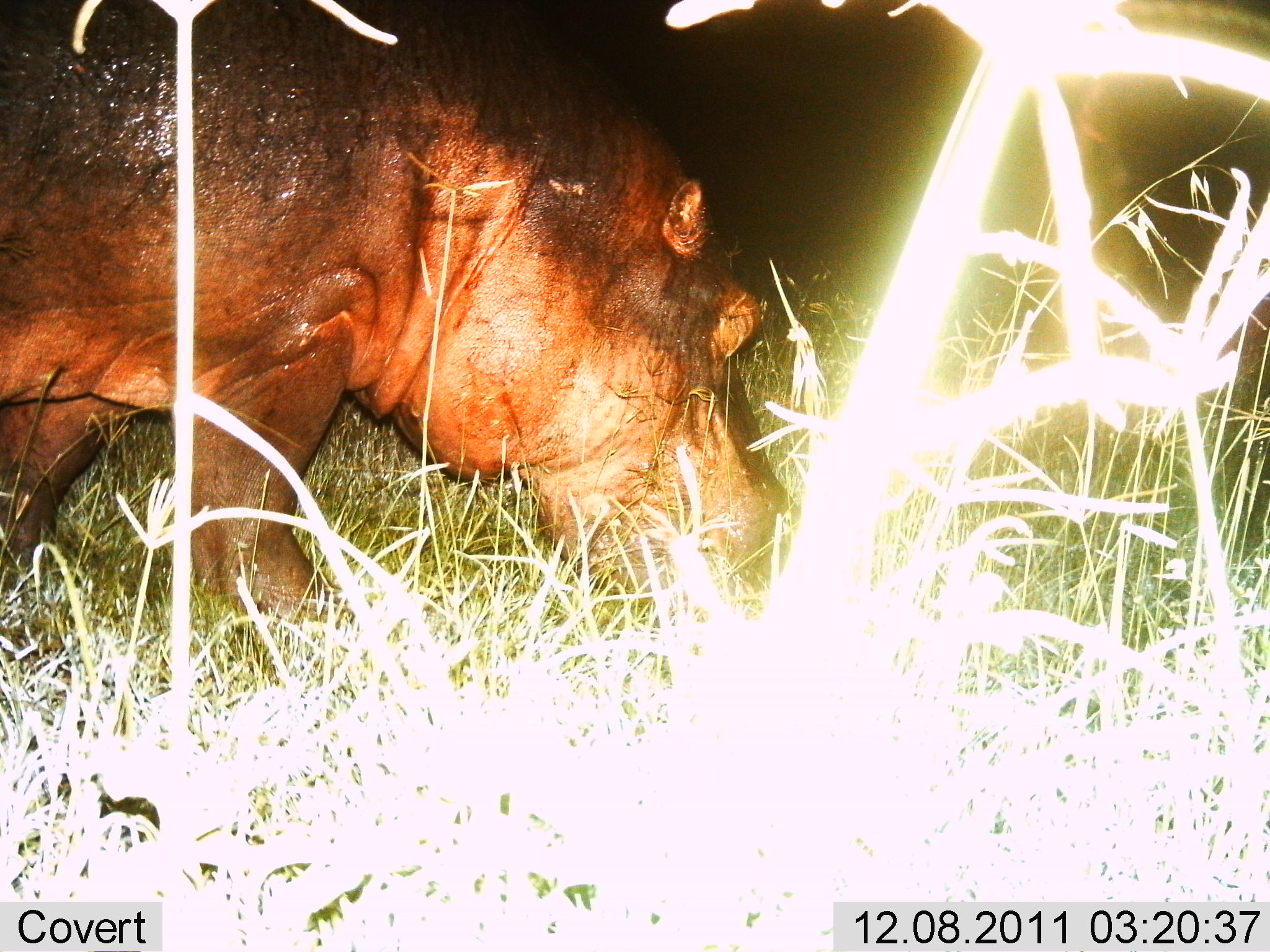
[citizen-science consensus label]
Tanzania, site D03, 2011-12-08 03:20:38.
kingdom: Animalia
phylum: Chordata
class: Mammalia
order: Artiodactyla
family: Hippopotamidae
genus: Hippopotamus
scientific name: Hippopotamus amphibius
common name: hippopotamus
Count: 1.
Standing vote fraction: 27%.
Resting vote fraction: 0%.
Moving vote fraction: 18%.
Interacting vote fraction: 0%.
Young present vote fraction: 0%.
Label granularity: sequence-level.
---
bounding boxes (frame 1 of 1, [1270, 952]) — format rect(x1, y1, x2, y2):
animal: rect(0, 2, 795, 647)